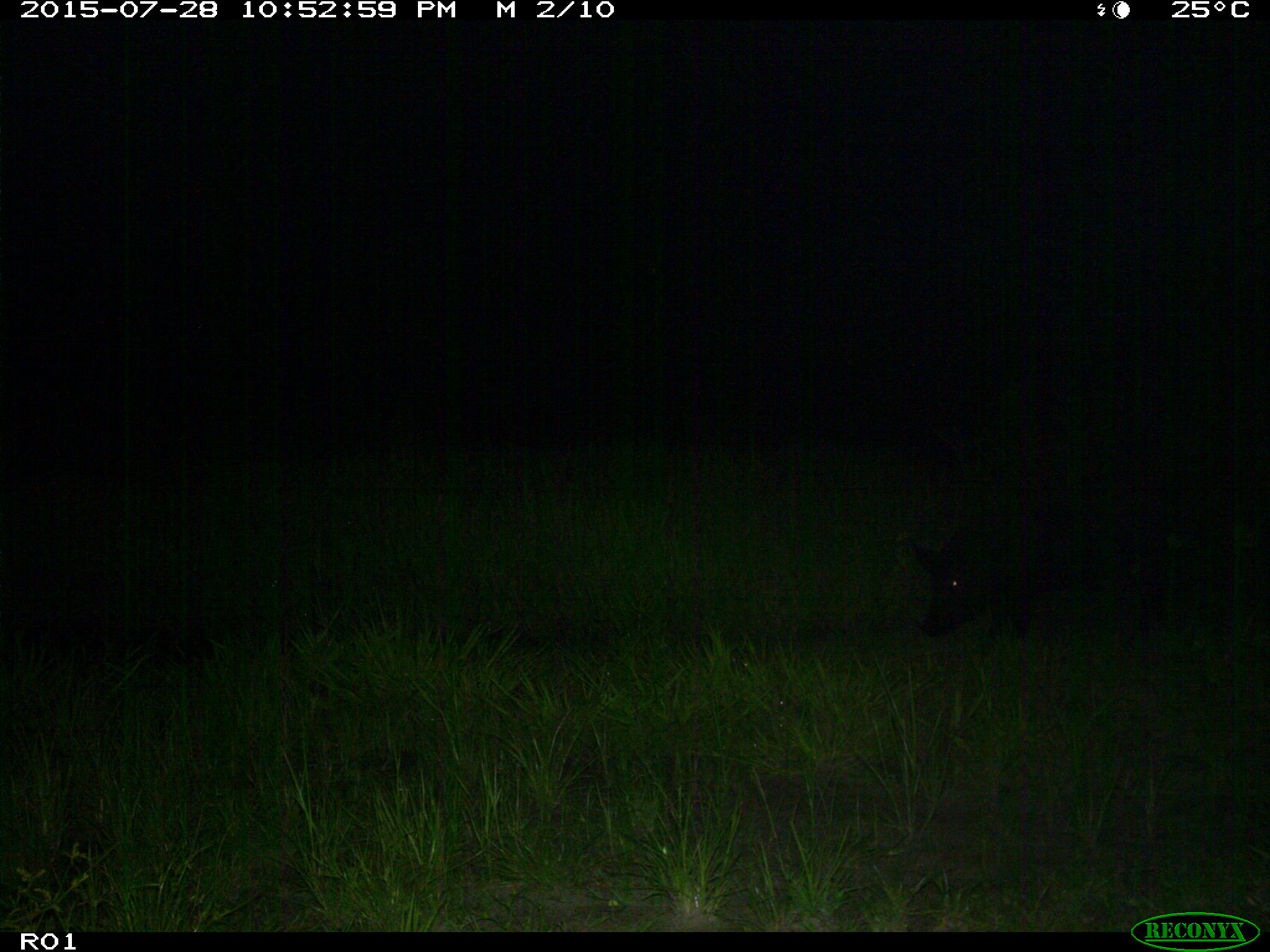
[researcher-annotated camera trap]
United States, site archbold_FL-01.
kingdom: Animalia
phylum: Chordata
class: Mammalia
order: Artiodactyla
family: Suidae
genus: Sus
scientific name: Sus scrofa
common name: wild boar